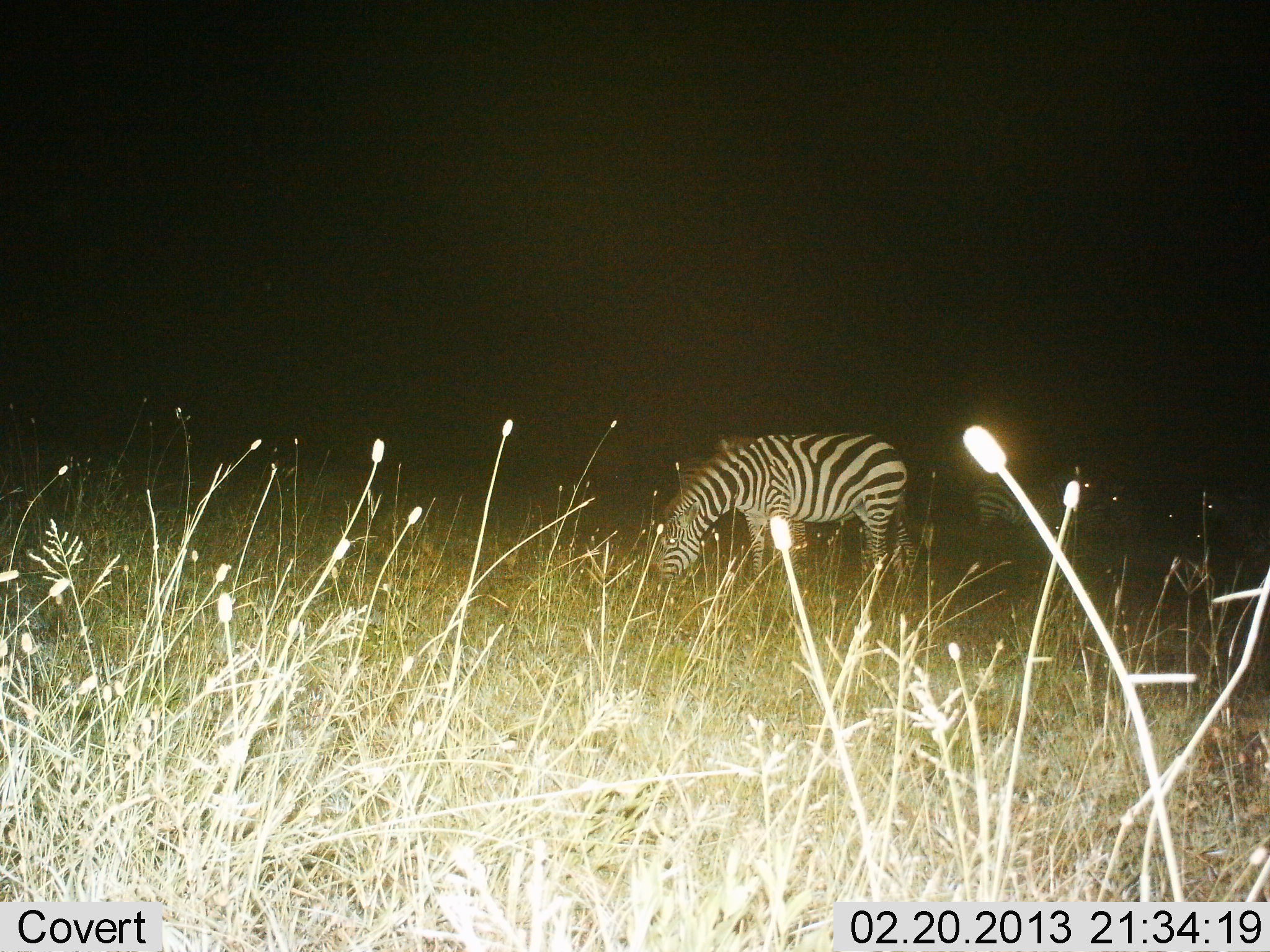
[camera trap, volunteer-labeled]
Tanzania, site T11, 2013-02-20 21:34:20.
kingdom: Animalia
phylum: Chordata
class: Mammalia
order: Perissodactyla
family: Equidae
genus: Equus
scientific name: Equus quagga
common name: plains zebra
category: zebra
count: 2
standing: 17%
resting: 3%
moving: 3%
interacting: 0%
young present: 0%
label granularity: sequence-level